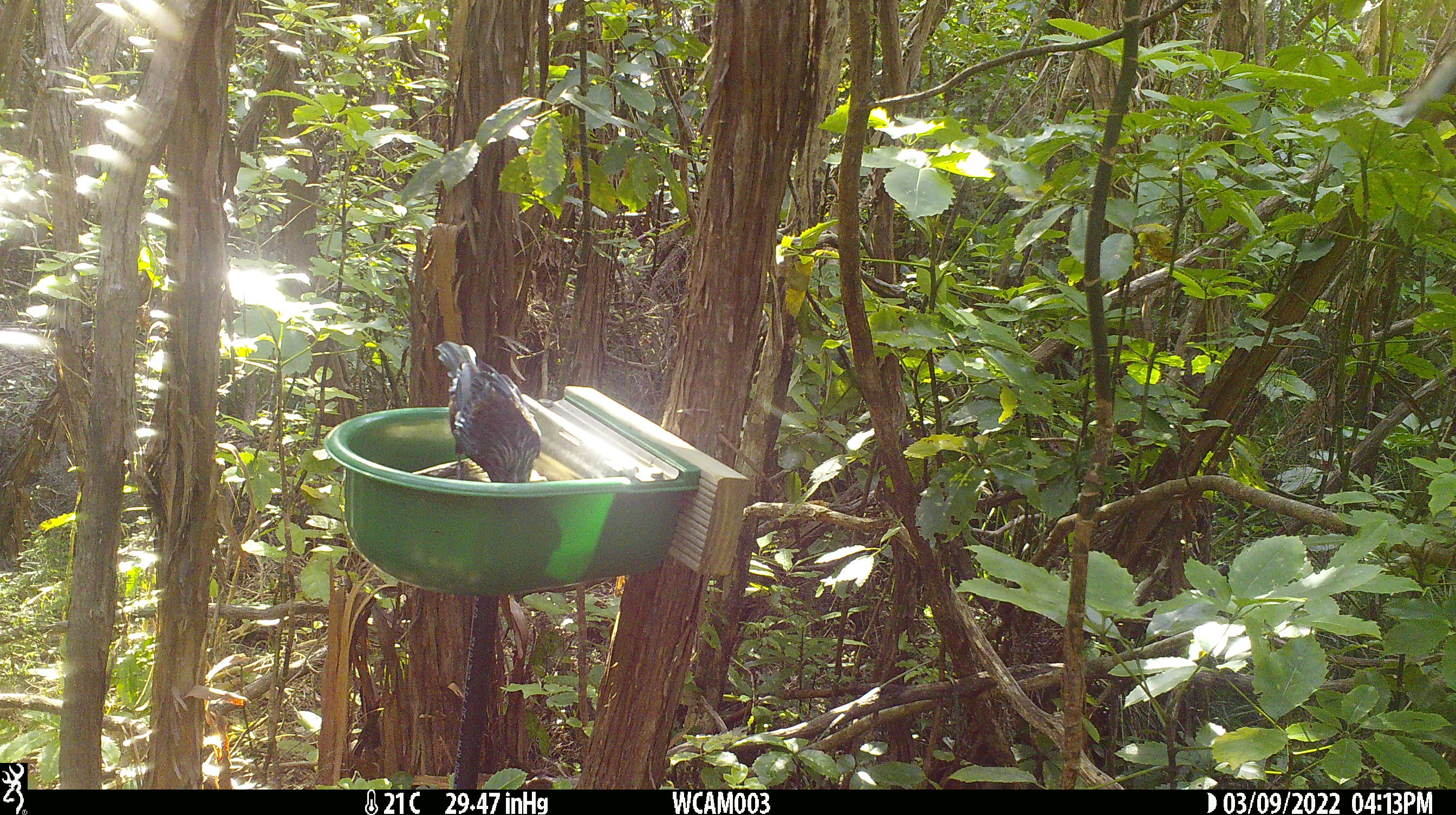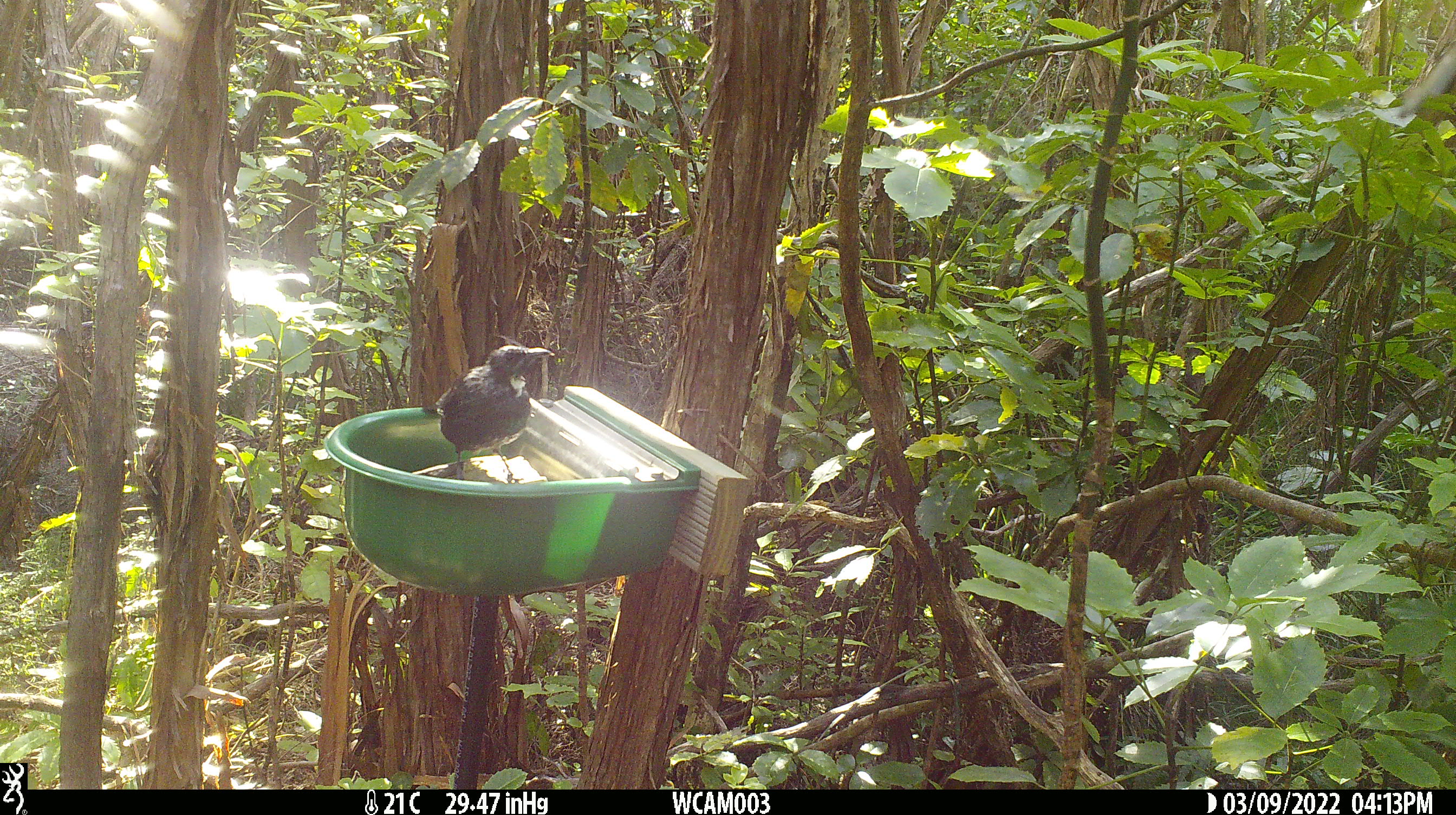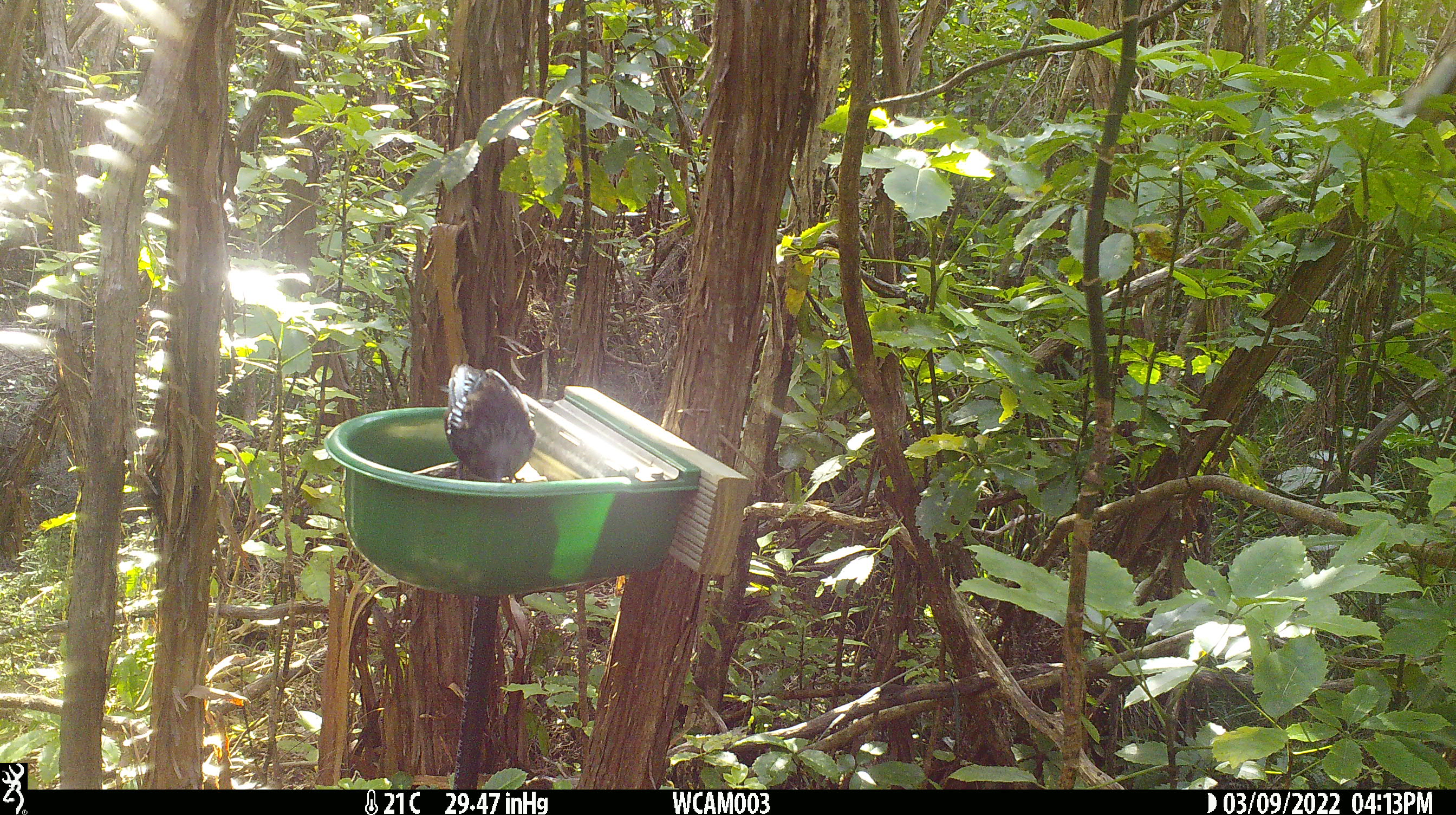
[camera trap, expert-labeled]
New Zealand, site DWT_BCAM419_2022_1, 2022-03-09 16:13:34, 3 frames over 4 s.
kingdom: Animalia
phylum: Chordata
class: Aves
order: Passeriformes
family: Meliphagidae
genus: Prosthemadera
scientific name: Prosthemadera novaeseelandiae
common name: tui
Tui (Prosthemadera novaeseelandiae).